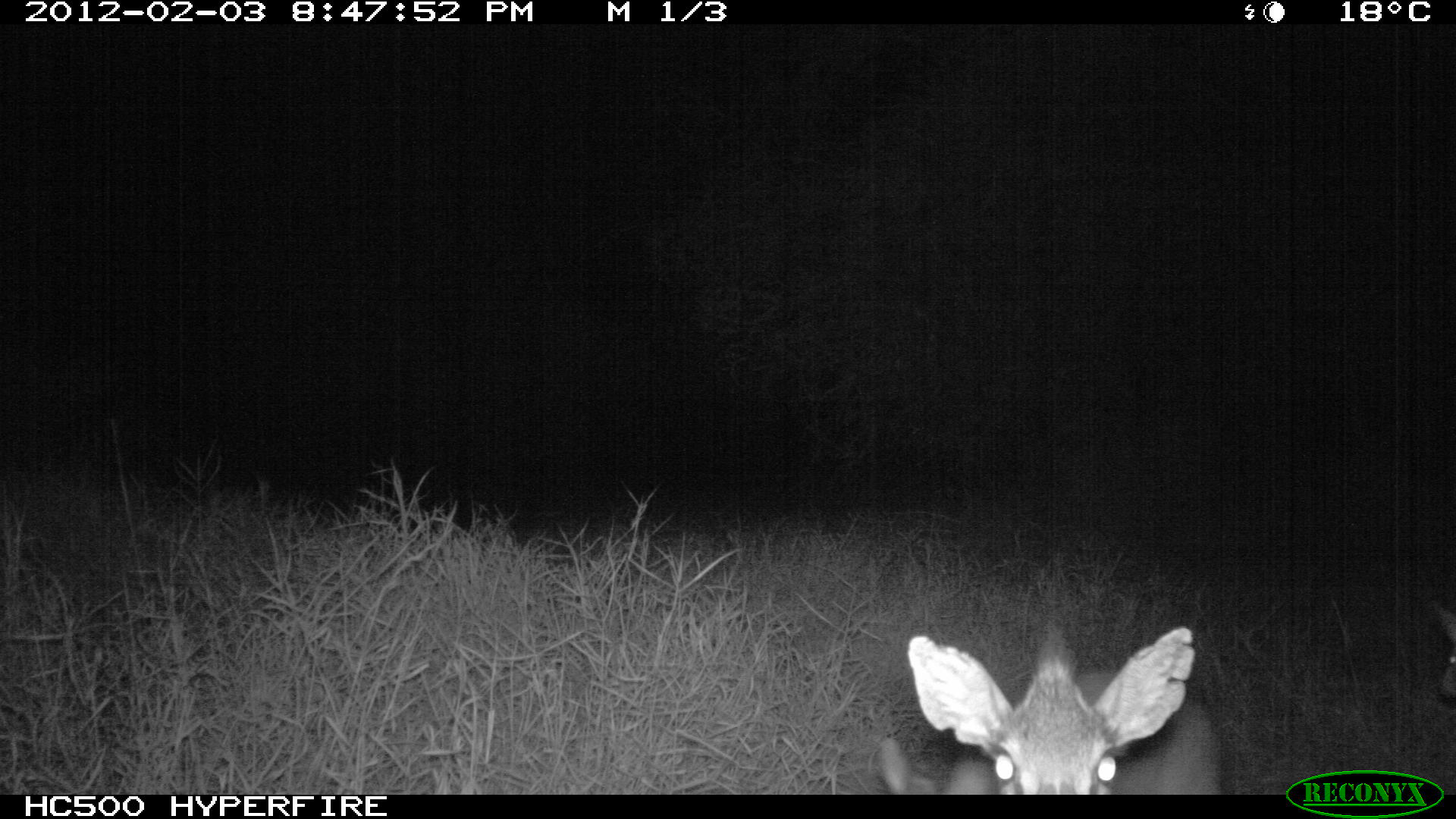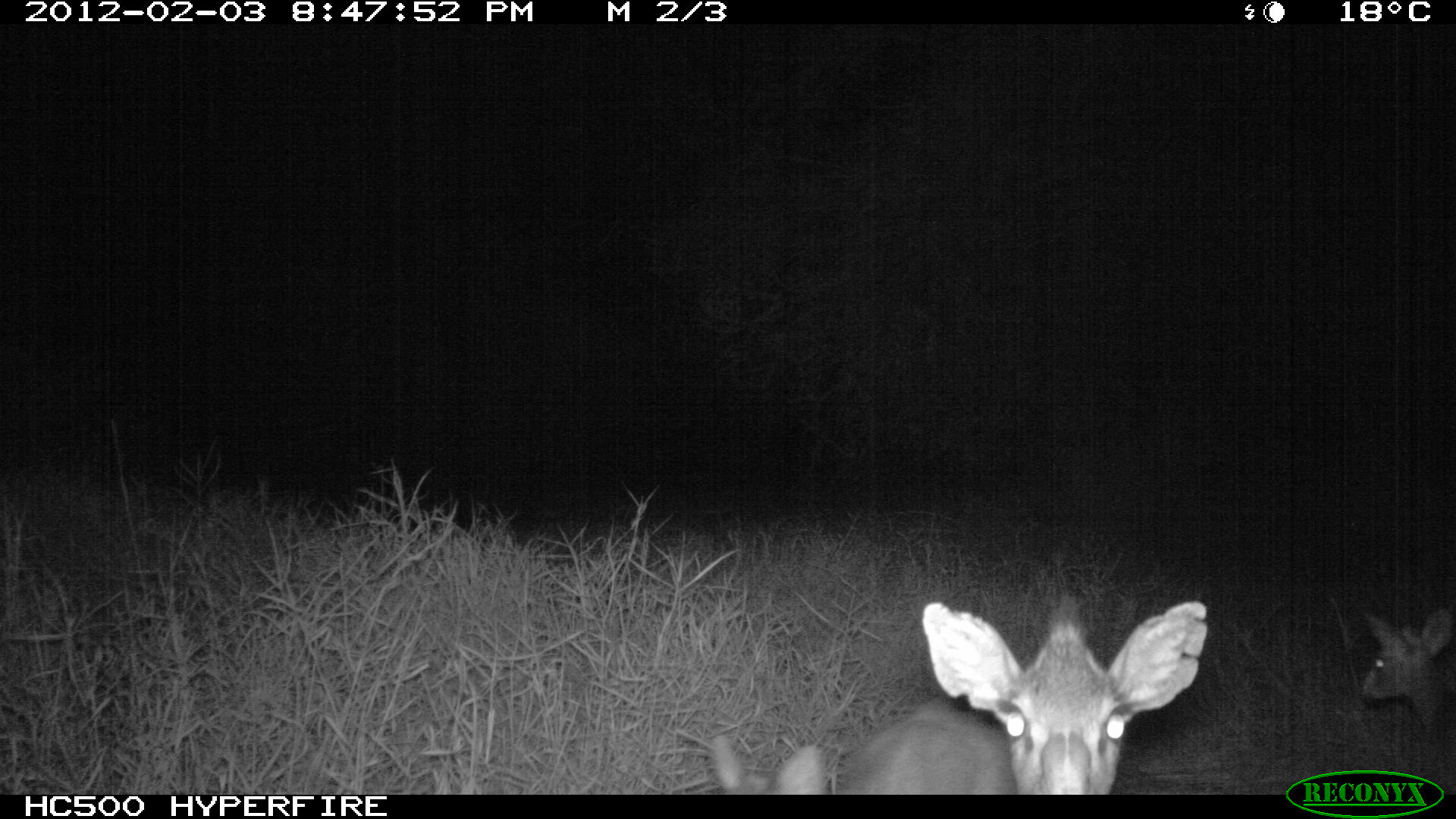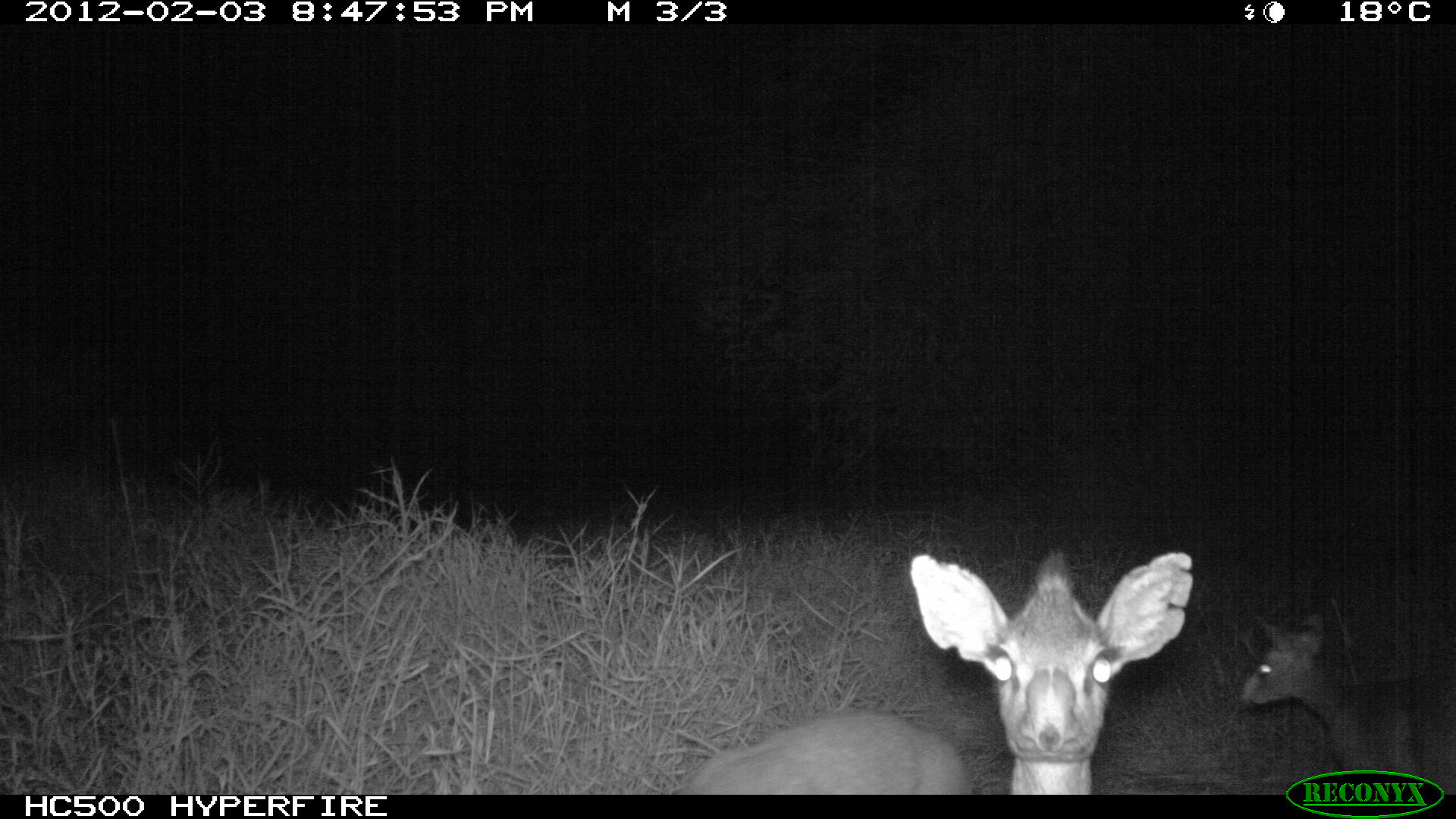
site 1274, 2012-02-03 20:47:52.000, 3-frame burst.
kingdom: Animalia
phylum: Chordata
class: Mammalia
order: Artiodactyla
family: Bovidae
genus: Madoqua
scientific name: Madoqua guentheri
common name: günther's dik-dik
Madoqua guentheri (günther's dik-dik), count 3.